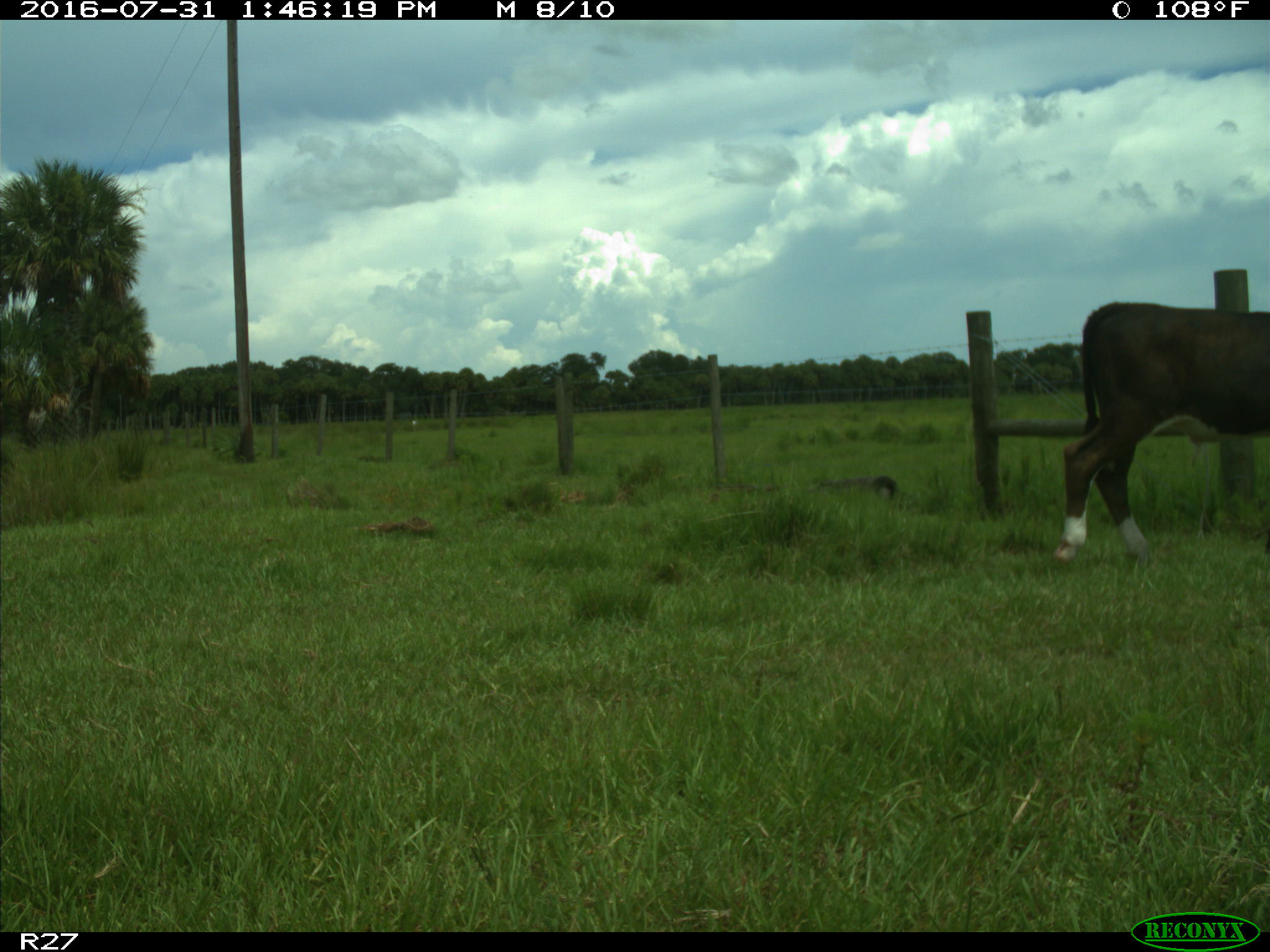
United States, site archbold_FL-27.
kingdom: Animalia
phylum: Chordata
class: Mammalia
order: Artiodactyla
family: Bovidae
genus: Bos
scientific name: Bos taurus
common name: domestic cow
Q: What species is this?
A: Bos taurus (domestic cow).